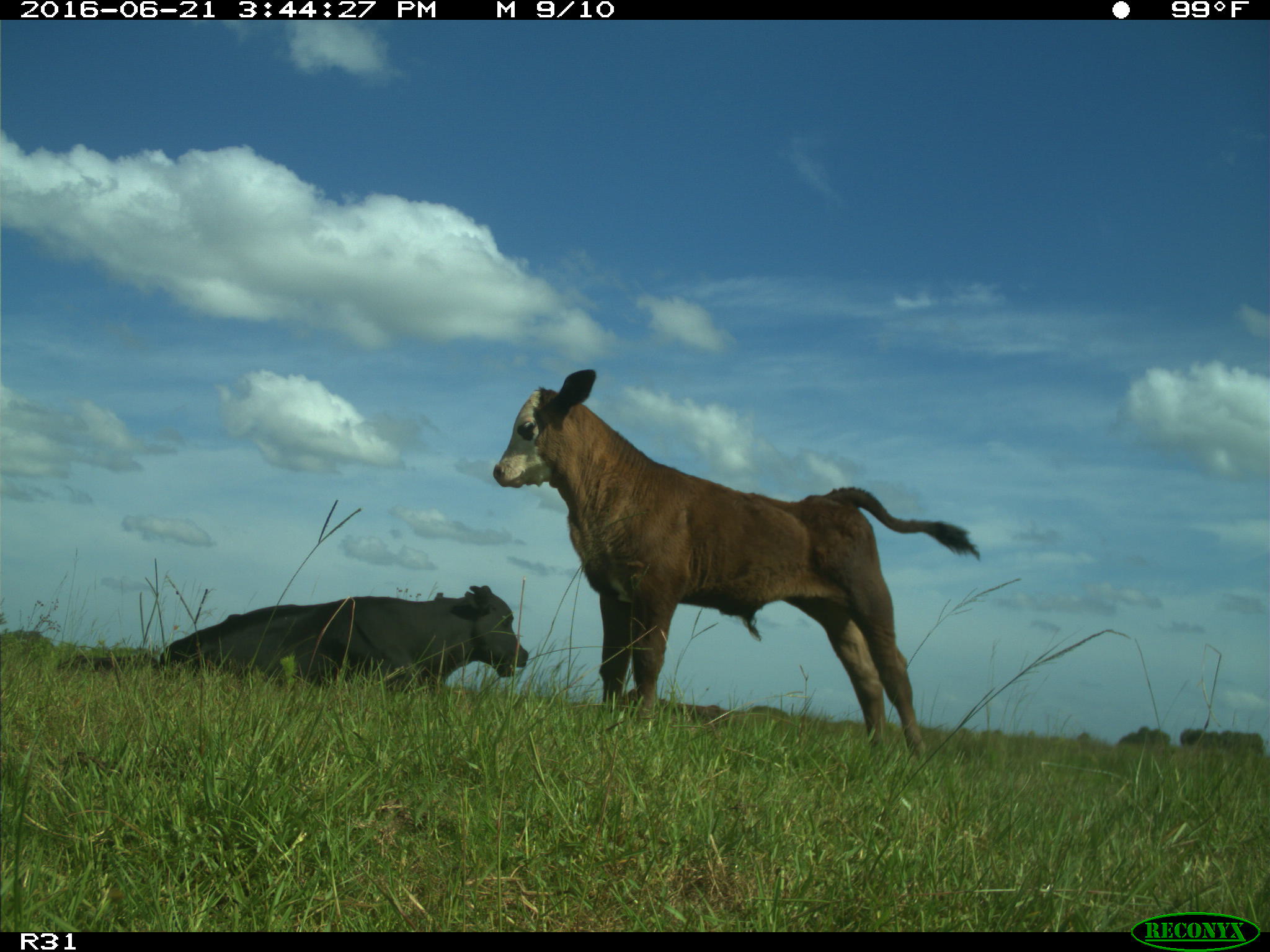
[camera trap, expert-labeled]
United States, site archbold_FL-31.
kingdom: Animalia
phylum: Chordata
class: Mammalia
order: Artiodactyla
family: Bovidae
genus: Bos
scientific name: Bos taurus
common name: domestic cow